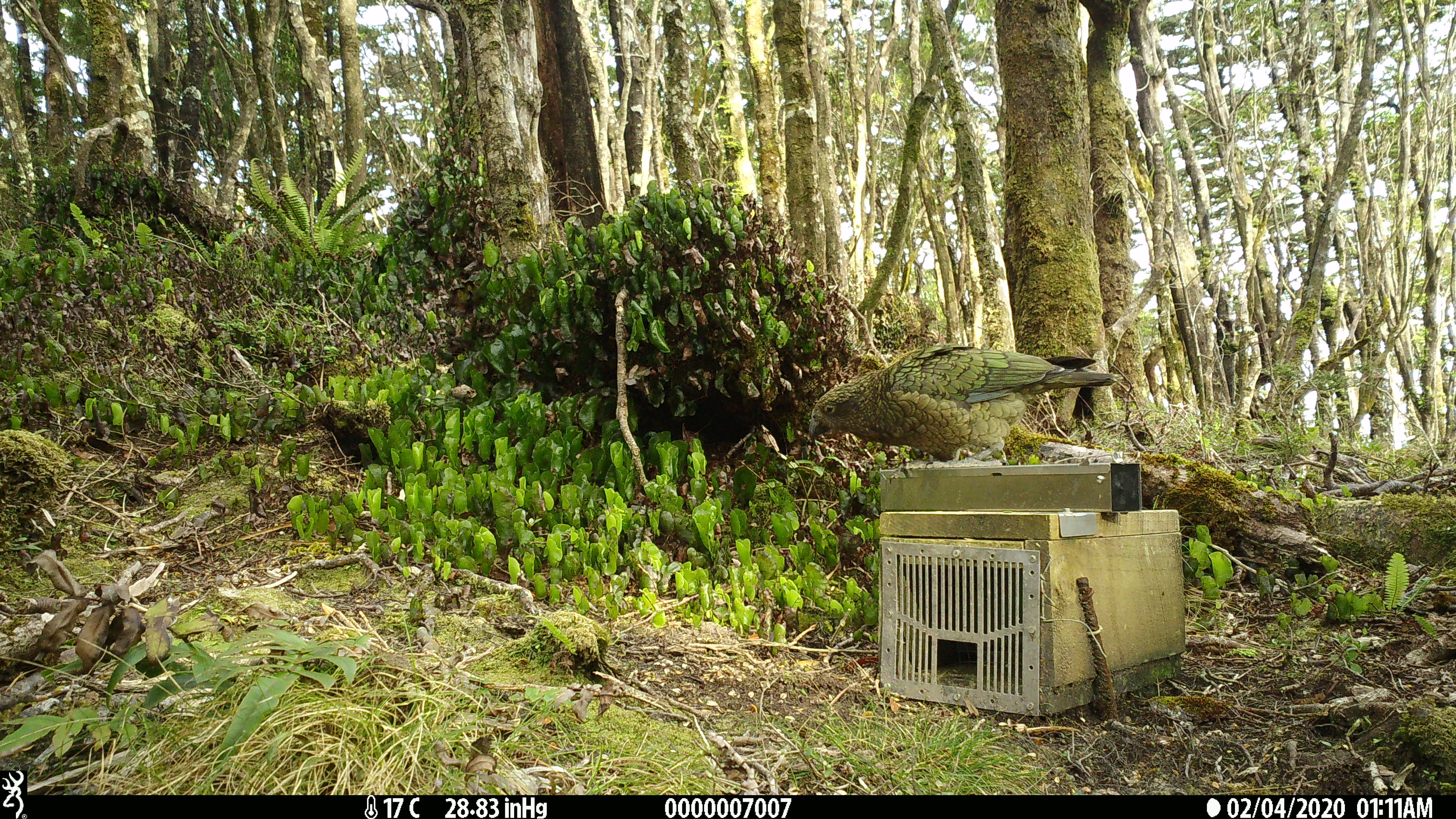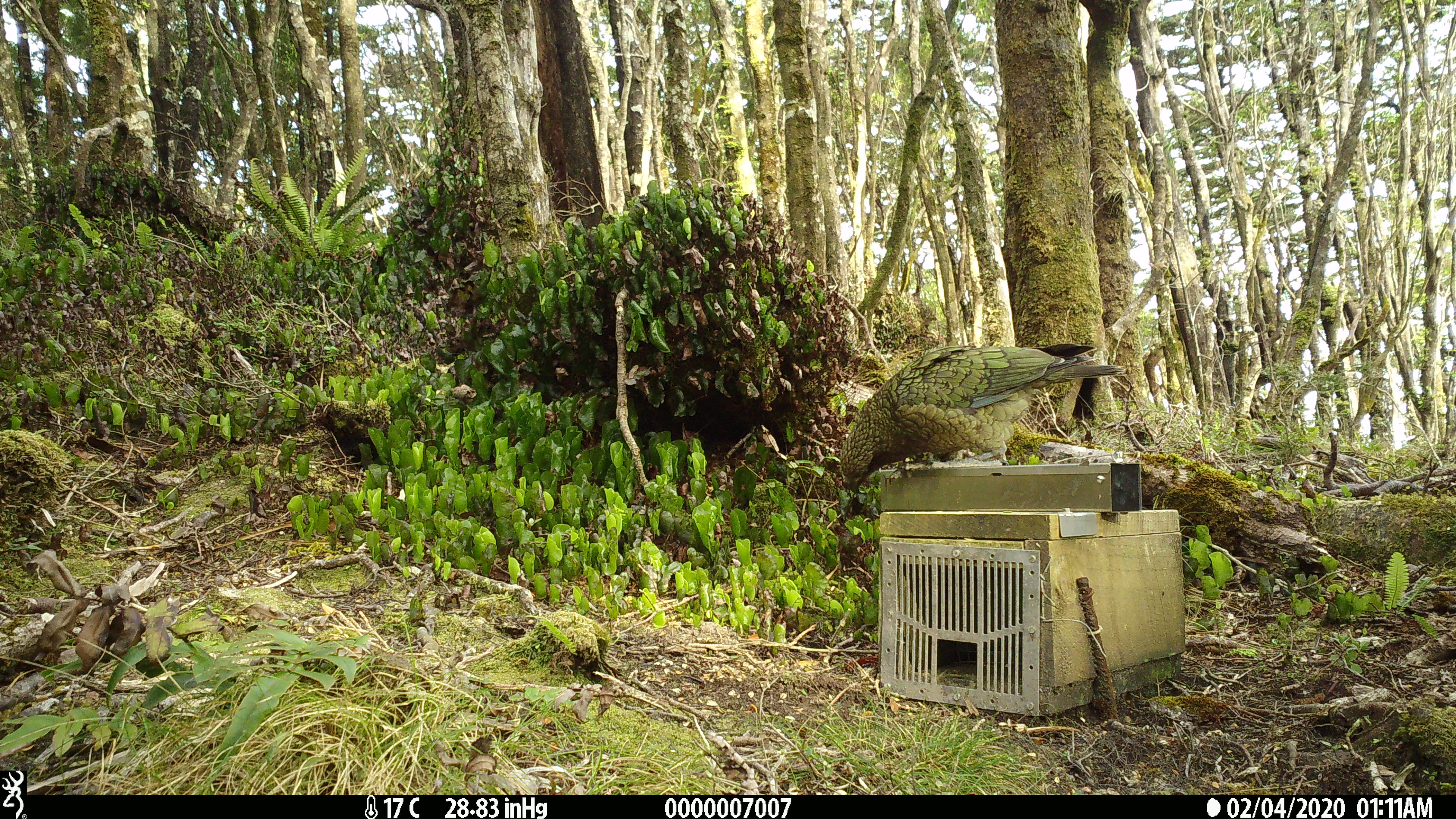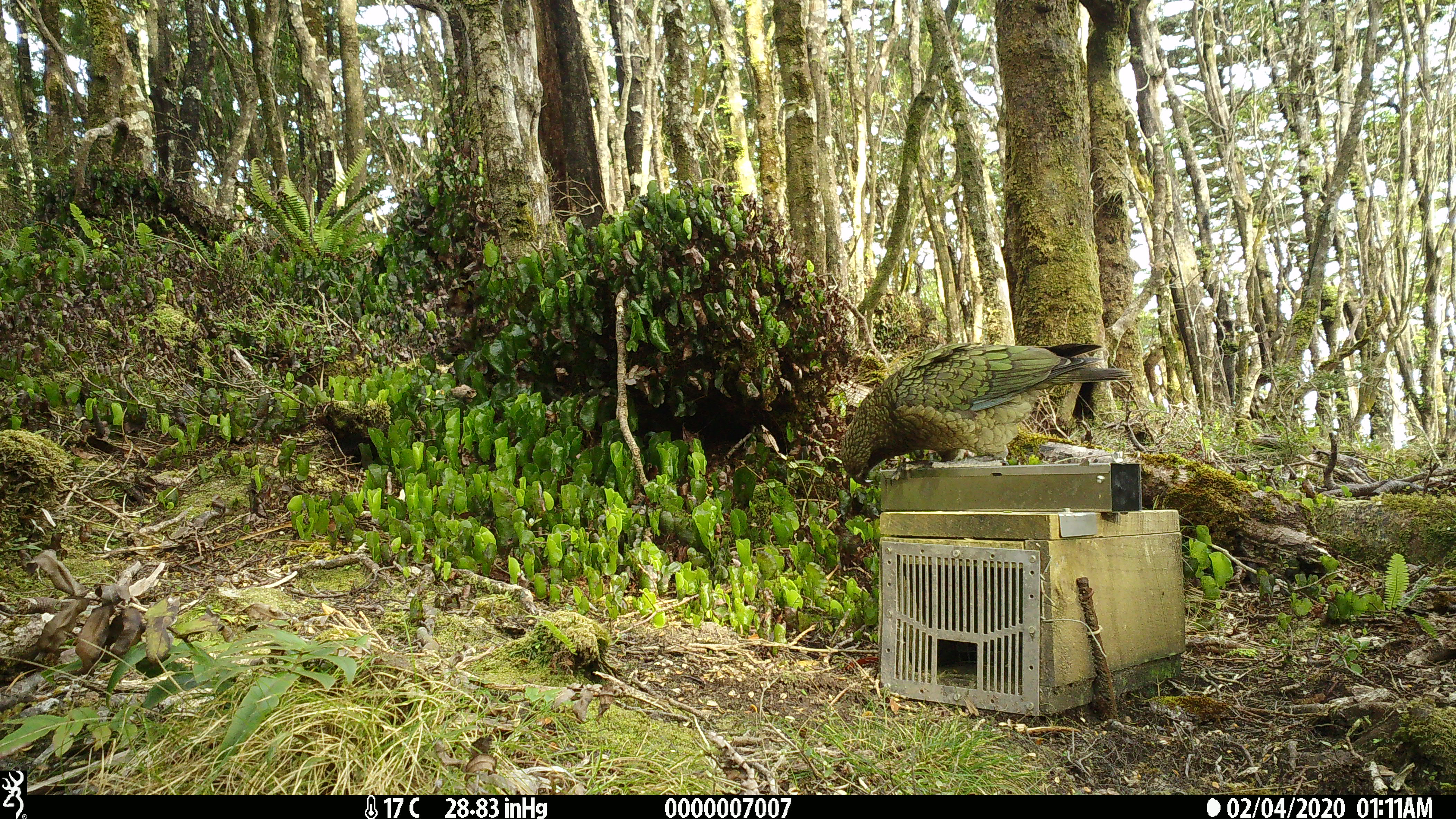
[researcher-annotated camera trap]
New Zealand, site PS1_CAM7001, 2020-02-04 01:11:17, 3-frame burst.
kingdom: Animalia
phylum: Chordata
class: Aves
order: Psittaciformes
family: Strigopidae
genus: Nestor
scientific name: Nestor notabilis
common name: kea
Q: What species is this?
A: Kea (Nestor notabilis).